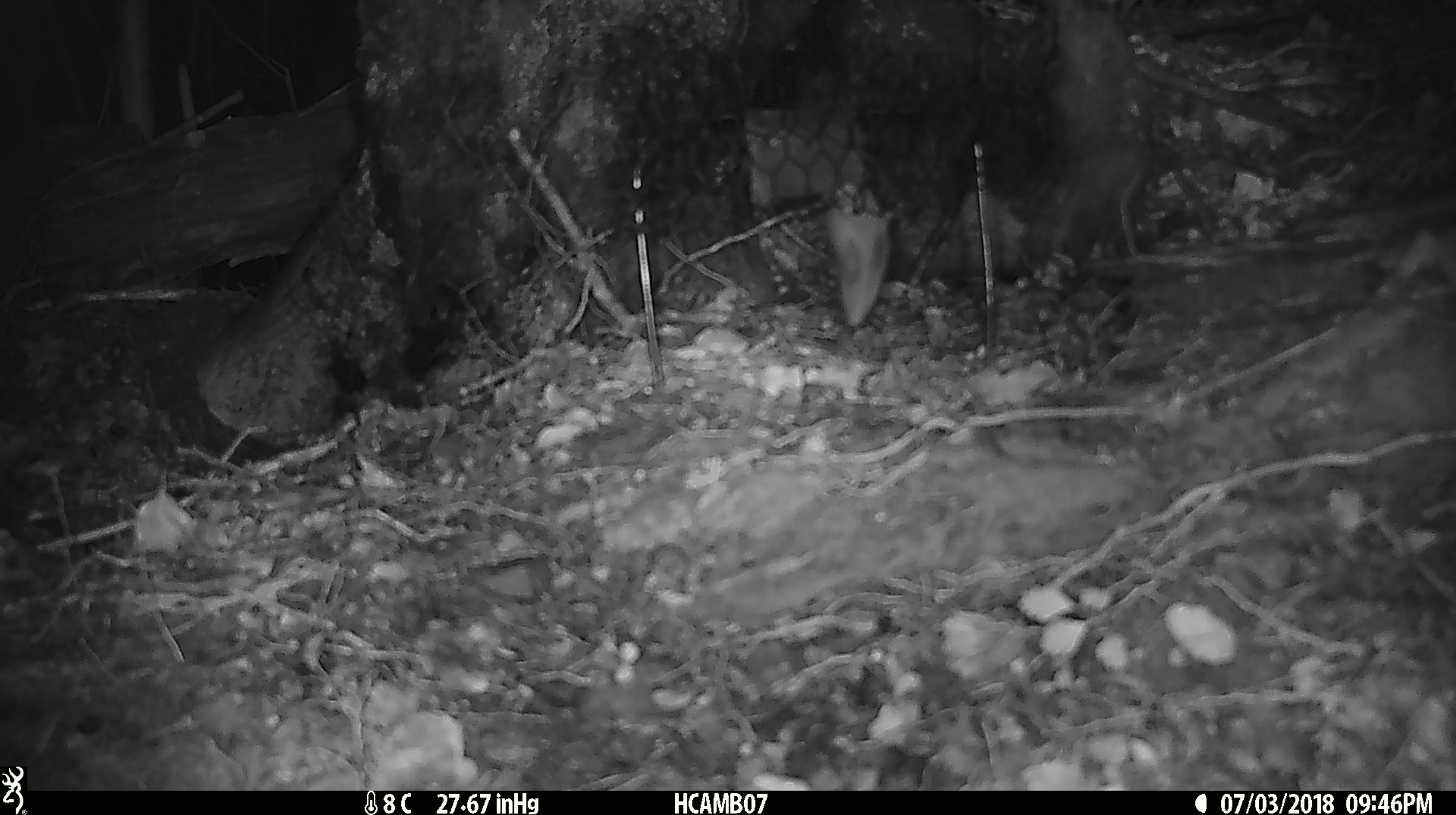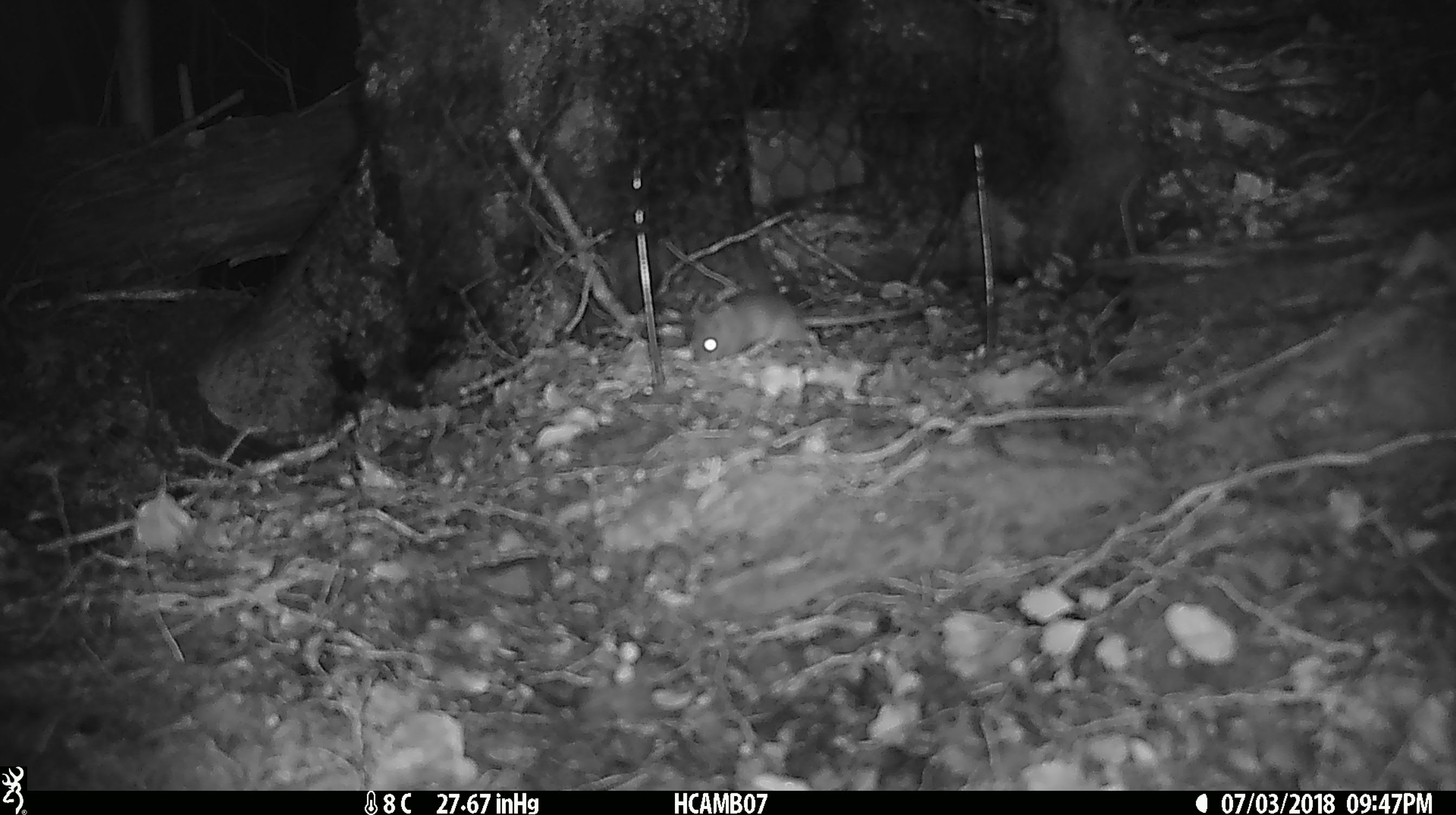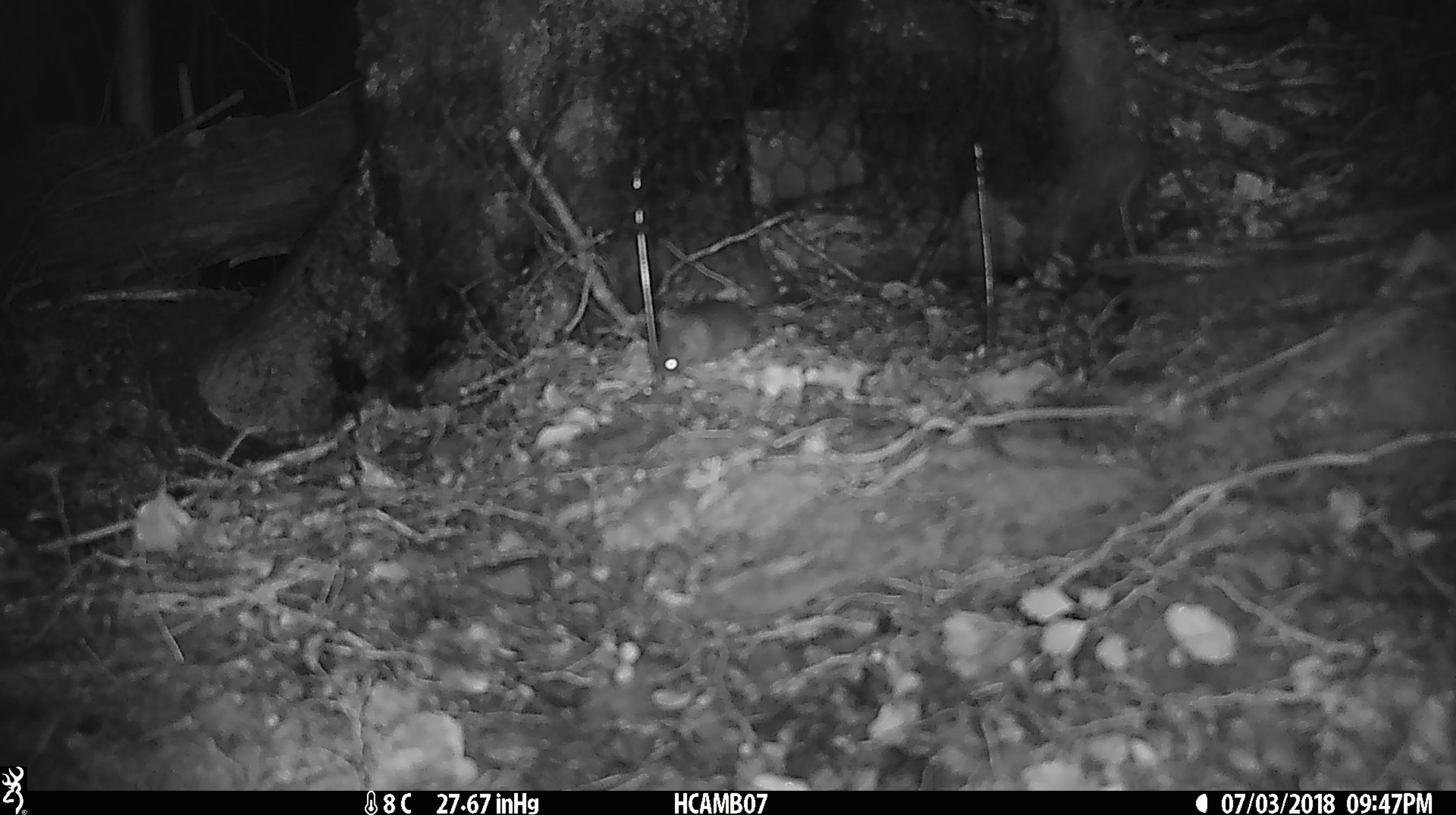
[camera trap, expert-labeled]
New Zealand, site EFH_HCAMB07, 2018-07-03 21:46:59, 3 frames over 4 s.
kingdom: Animalia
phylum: Chordata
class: Mammalia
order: Rodentia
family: Muridae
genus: Mus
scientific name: Mus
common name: mouse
Mouse (Mus).